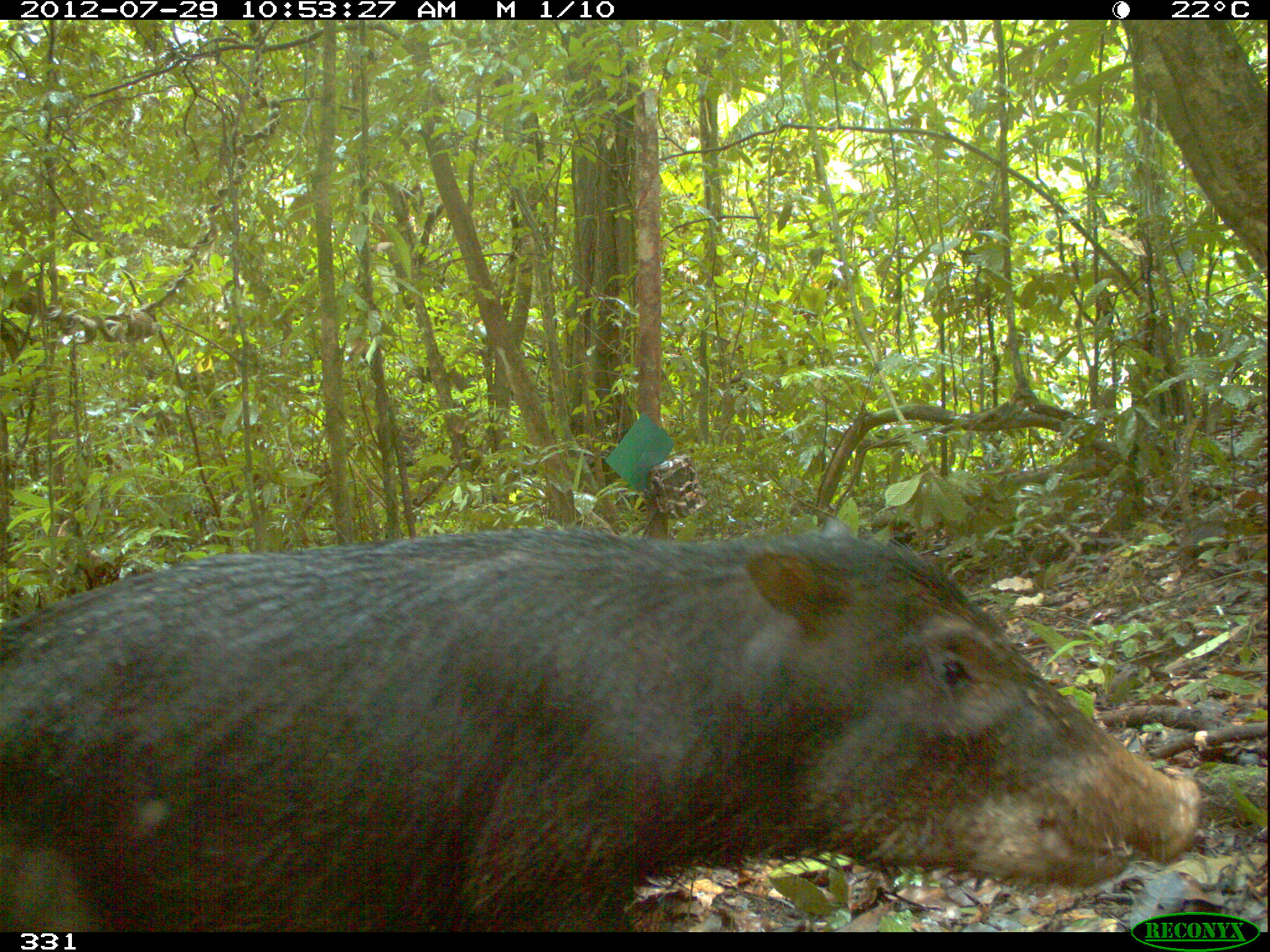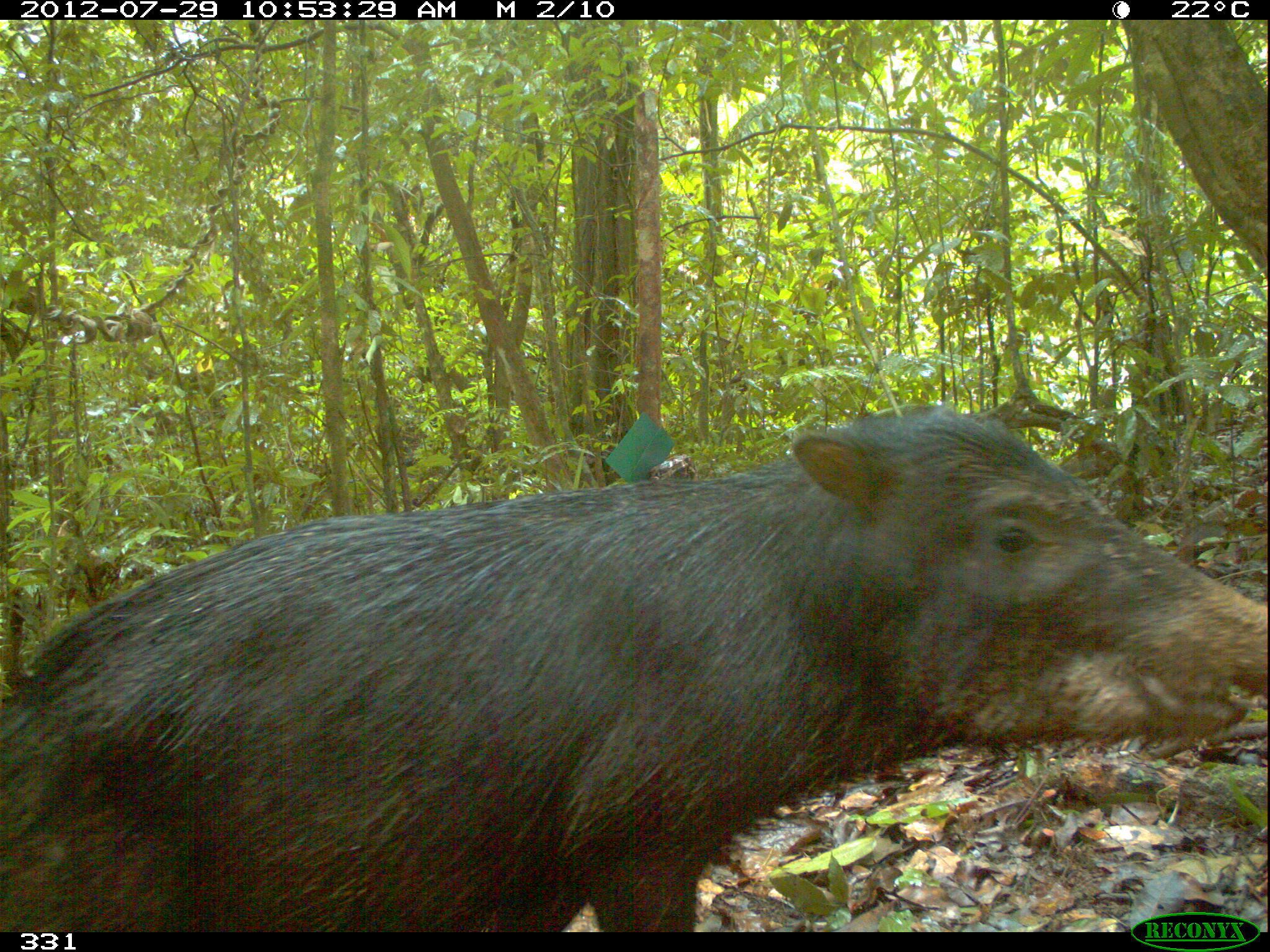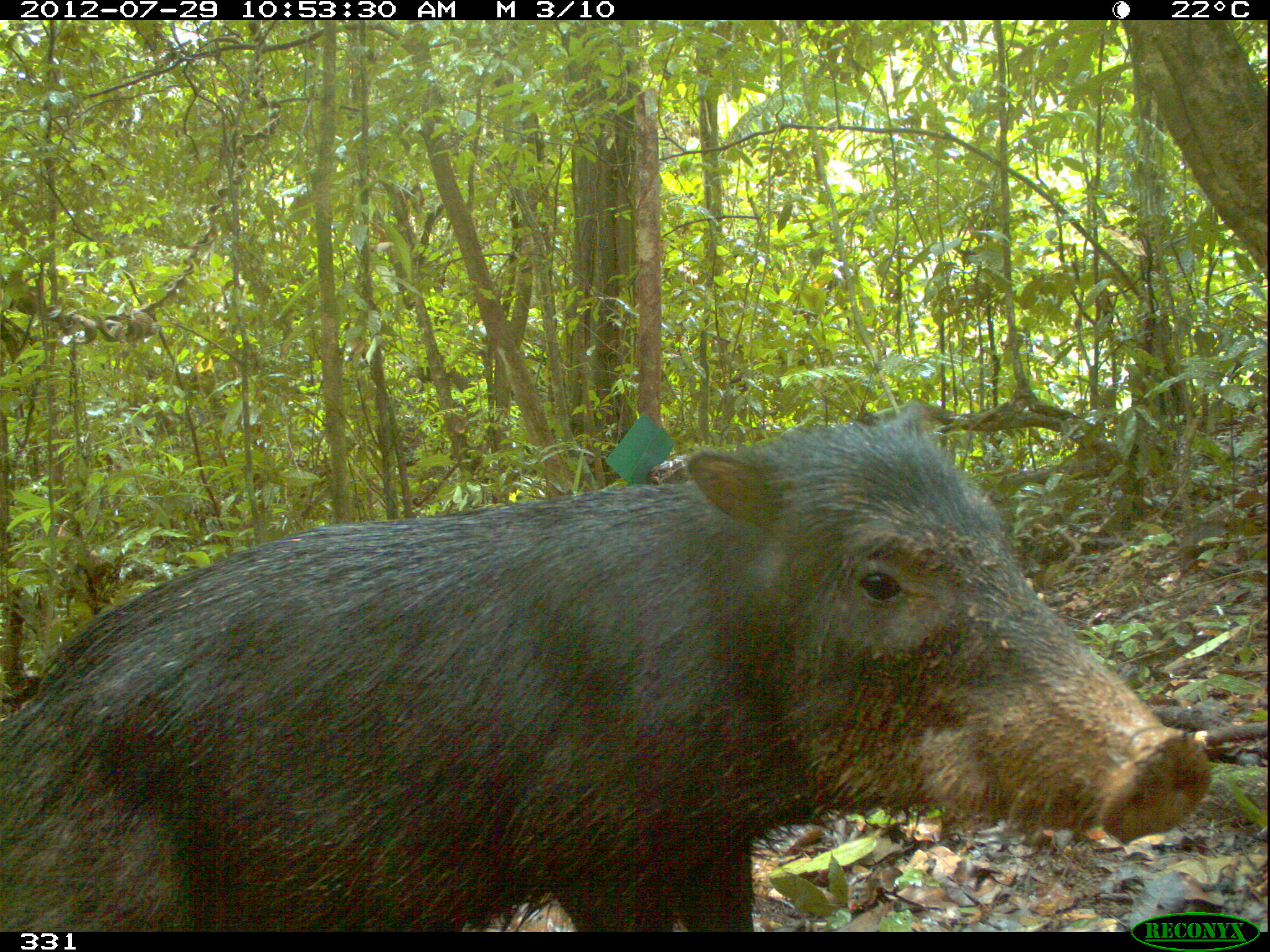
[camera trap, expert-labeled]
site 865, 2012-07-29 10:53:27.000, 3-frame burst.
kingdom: Animalia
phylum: Chordata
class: Mammalia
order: Artiodactyla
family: Tayassuidae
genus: Tayassu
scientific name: Tayassu pecari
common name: white-lipped peccary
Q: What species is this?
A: Tayassu pecari (white-lipped peccary).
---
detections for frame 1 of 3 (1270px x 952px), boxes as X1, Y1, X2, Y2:
tayassu pecari: 0, 526, 1200, 931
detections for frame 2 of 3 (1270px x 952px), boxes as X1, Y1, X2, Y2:
tayassu pecari: 0, 397, 1267, 931